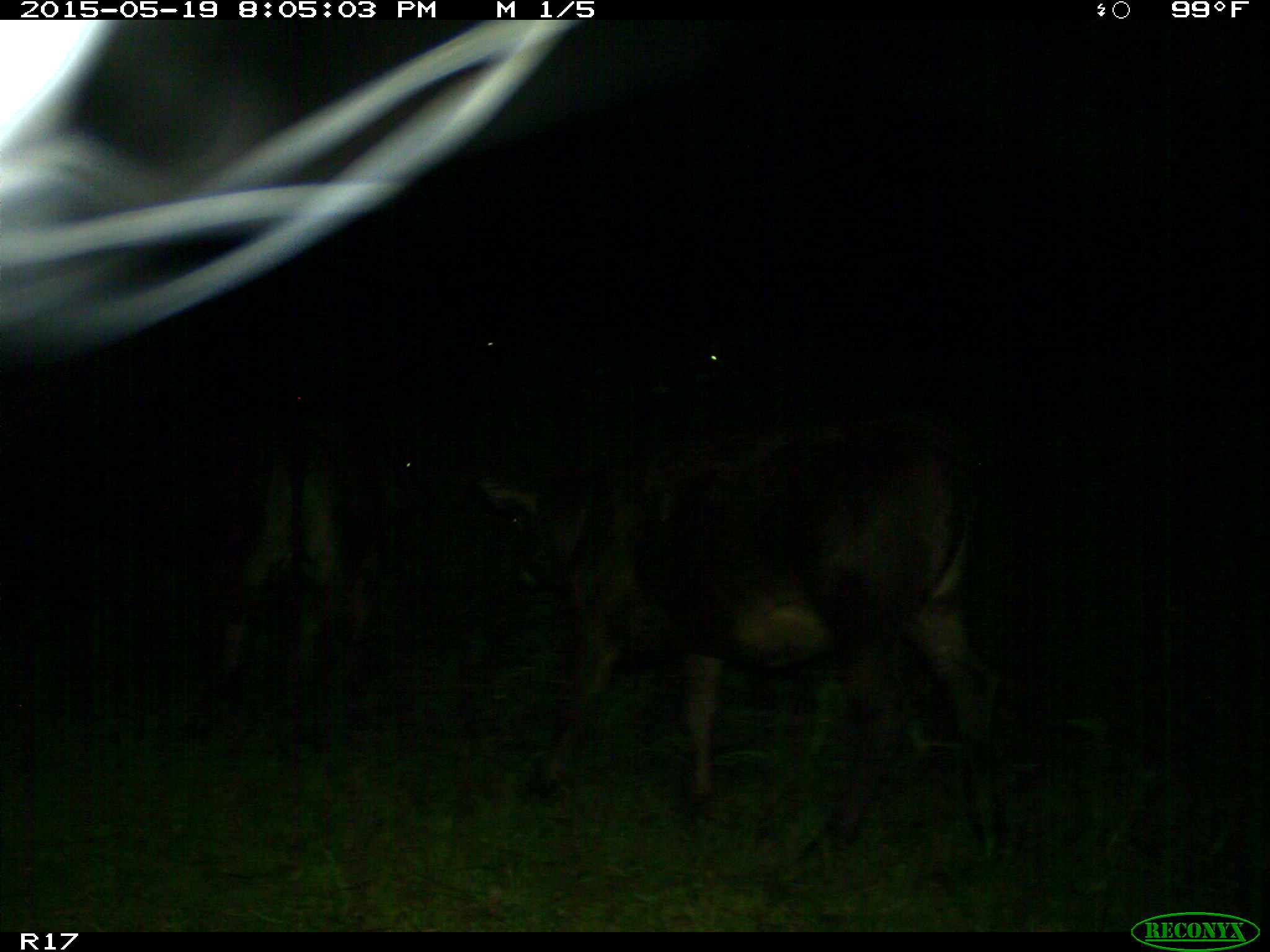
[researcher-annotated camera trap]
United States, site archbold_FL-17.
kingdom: Animalia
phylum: Chordata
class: Mammalia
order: Artiodactyla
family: Bovidae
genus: Bos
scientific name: Bos taurus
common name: domestic cow